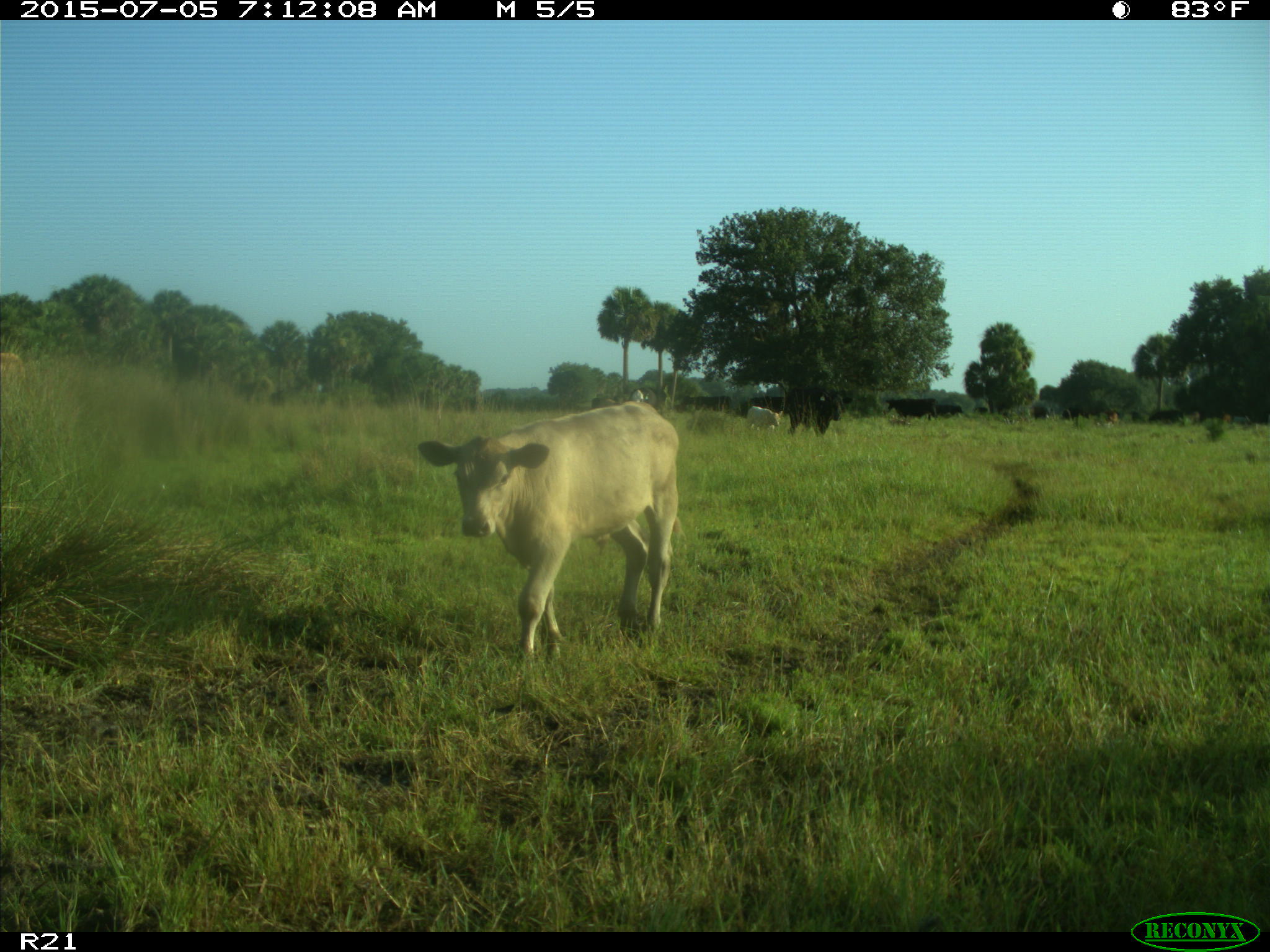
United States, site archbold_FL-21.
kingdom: Animalia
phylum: Chordata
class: Mammalia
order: Artiodactyla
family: Bovidae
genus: Bos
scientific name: Bos taurus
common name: domestic cow